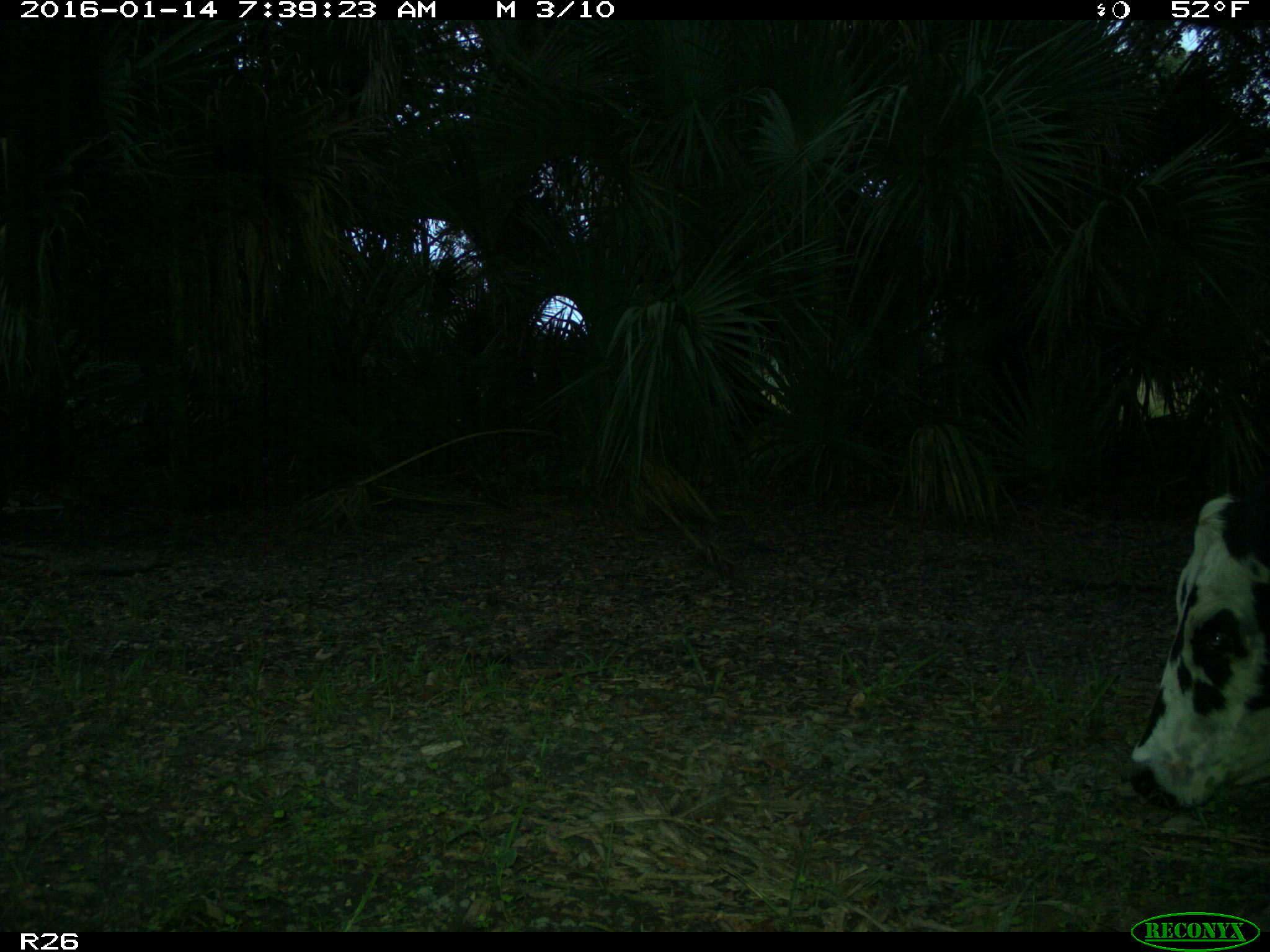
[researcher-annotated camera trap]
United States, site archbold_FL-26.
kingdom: Animalia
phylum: Chordata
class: Mammalia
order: Artiodactyla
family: Bovidae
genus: Bos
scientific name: Bos taurus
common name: domestic cow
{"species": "Bos taurus (domestic cow)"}